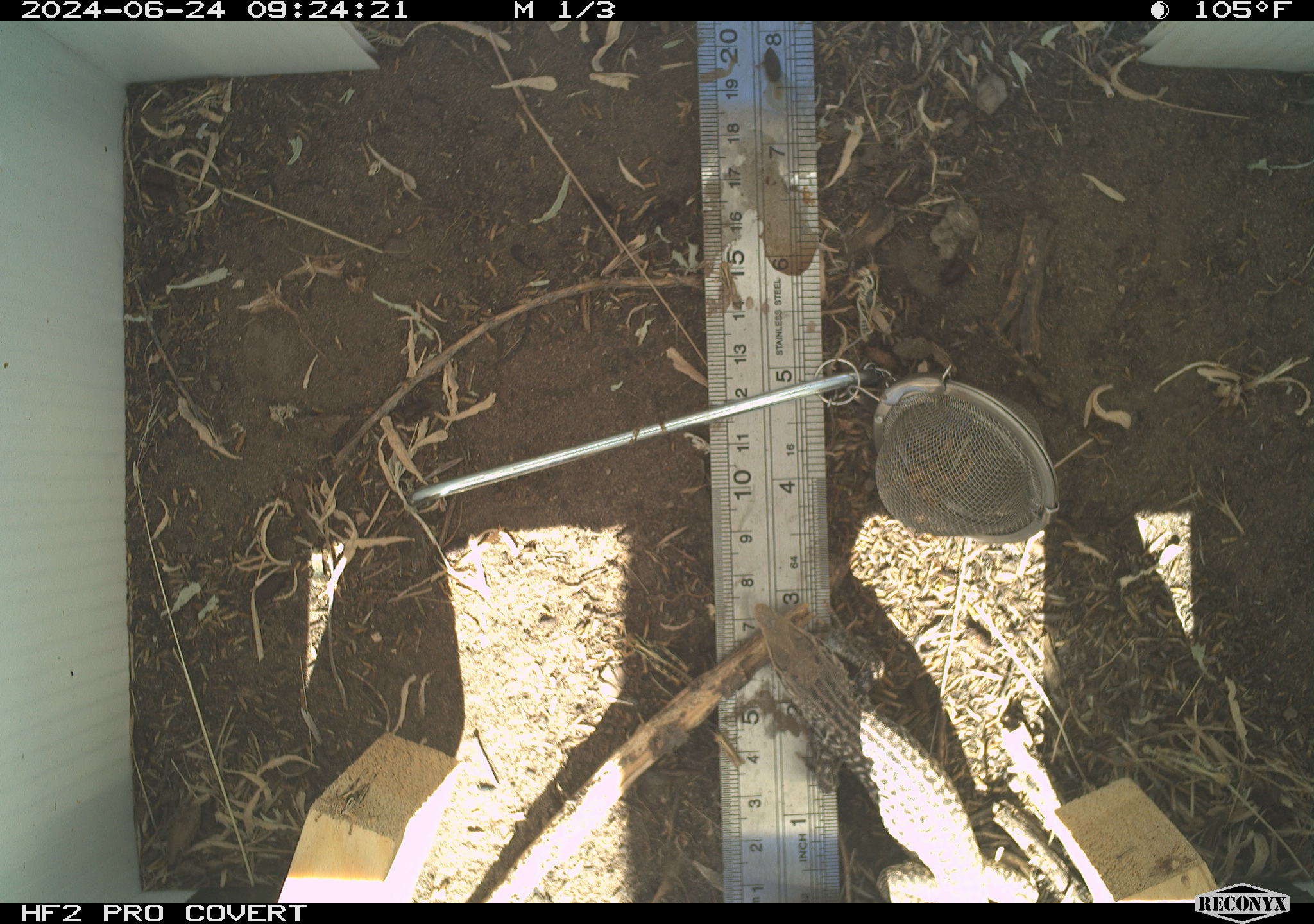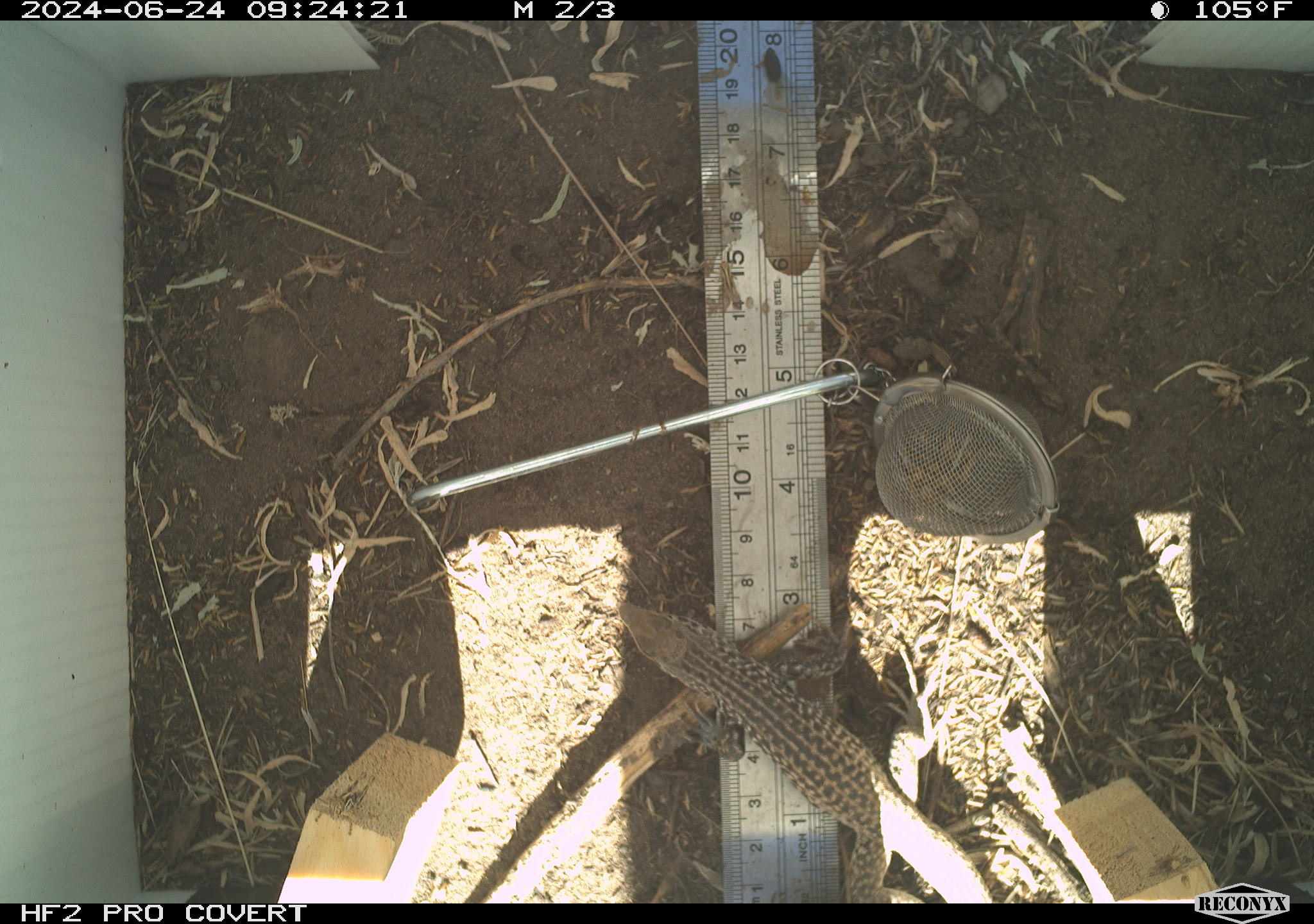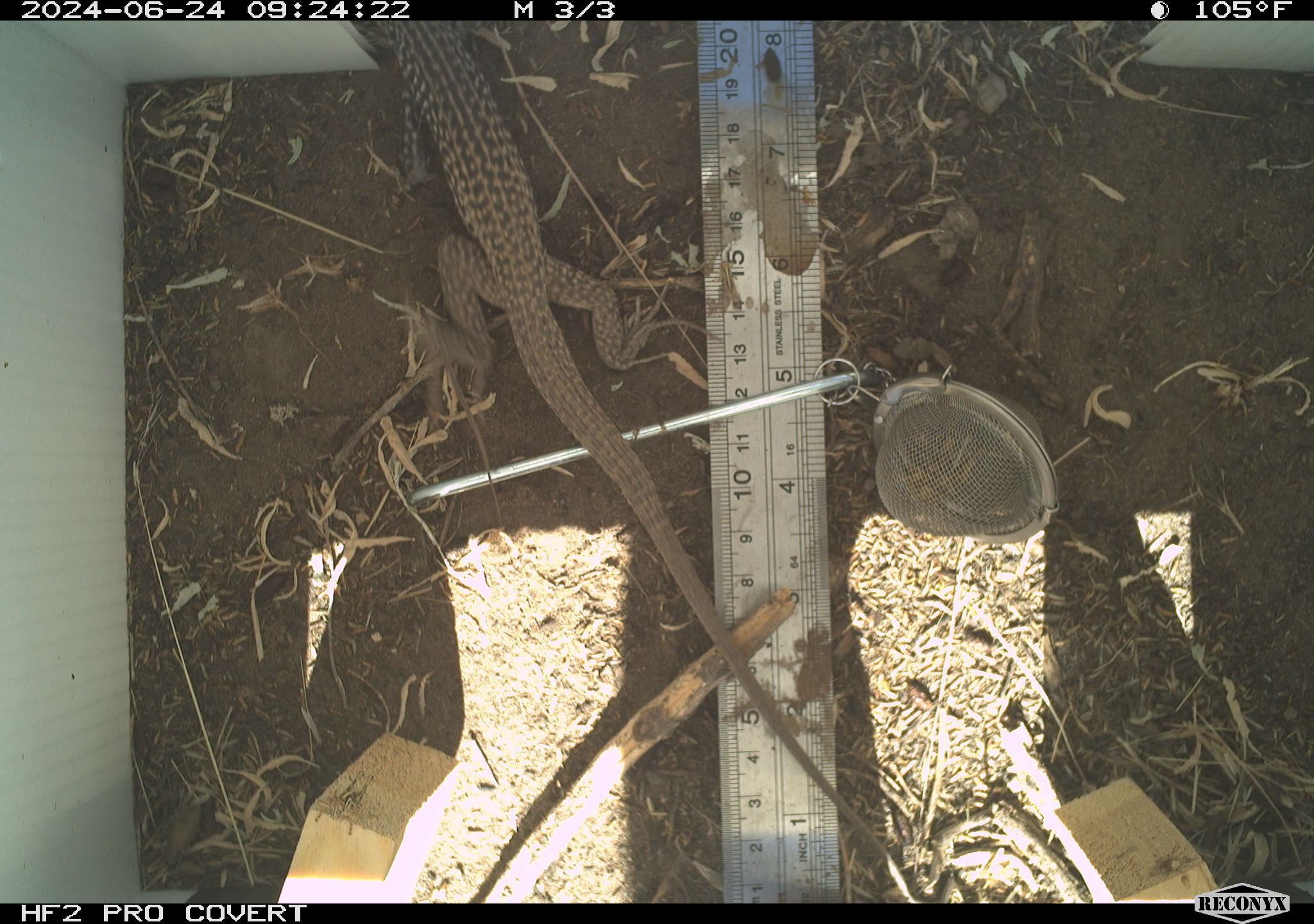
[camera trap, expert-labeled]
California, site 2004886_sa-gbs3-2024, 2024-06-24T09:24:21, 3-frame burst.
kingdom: Animalia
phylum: Chordata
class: Reptilia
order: Squamata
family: Teiidae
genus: Aspidoscelis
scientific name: Aspidoscelis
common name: whiptail lizards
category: aspidoscelis species